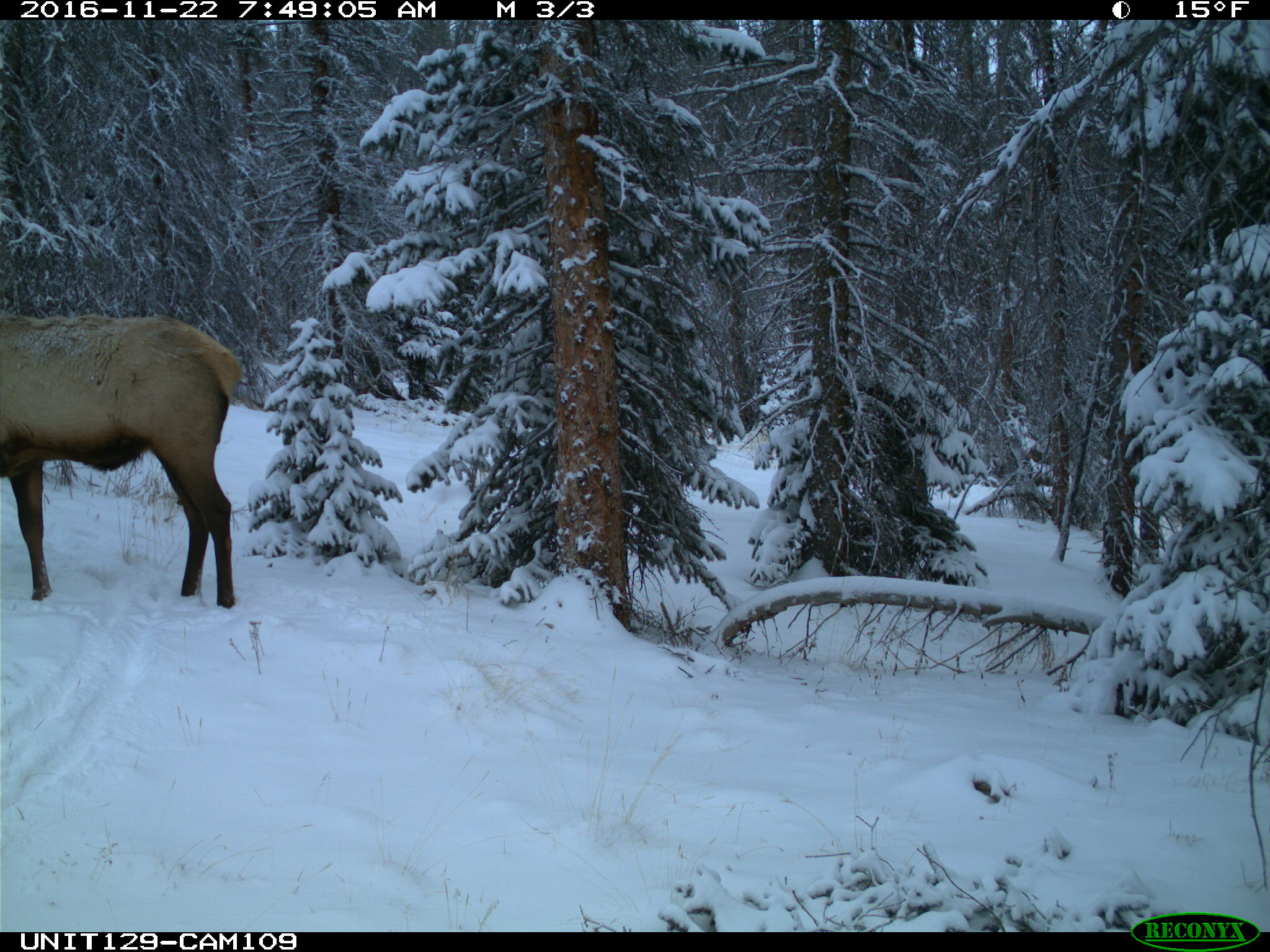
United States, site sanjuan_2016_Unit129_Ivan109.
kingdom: Animalia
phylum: Chordata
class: Mammalia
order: Artiodactyla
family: Cervidae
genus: Cervus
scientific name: Cervus elaphus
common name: red deer